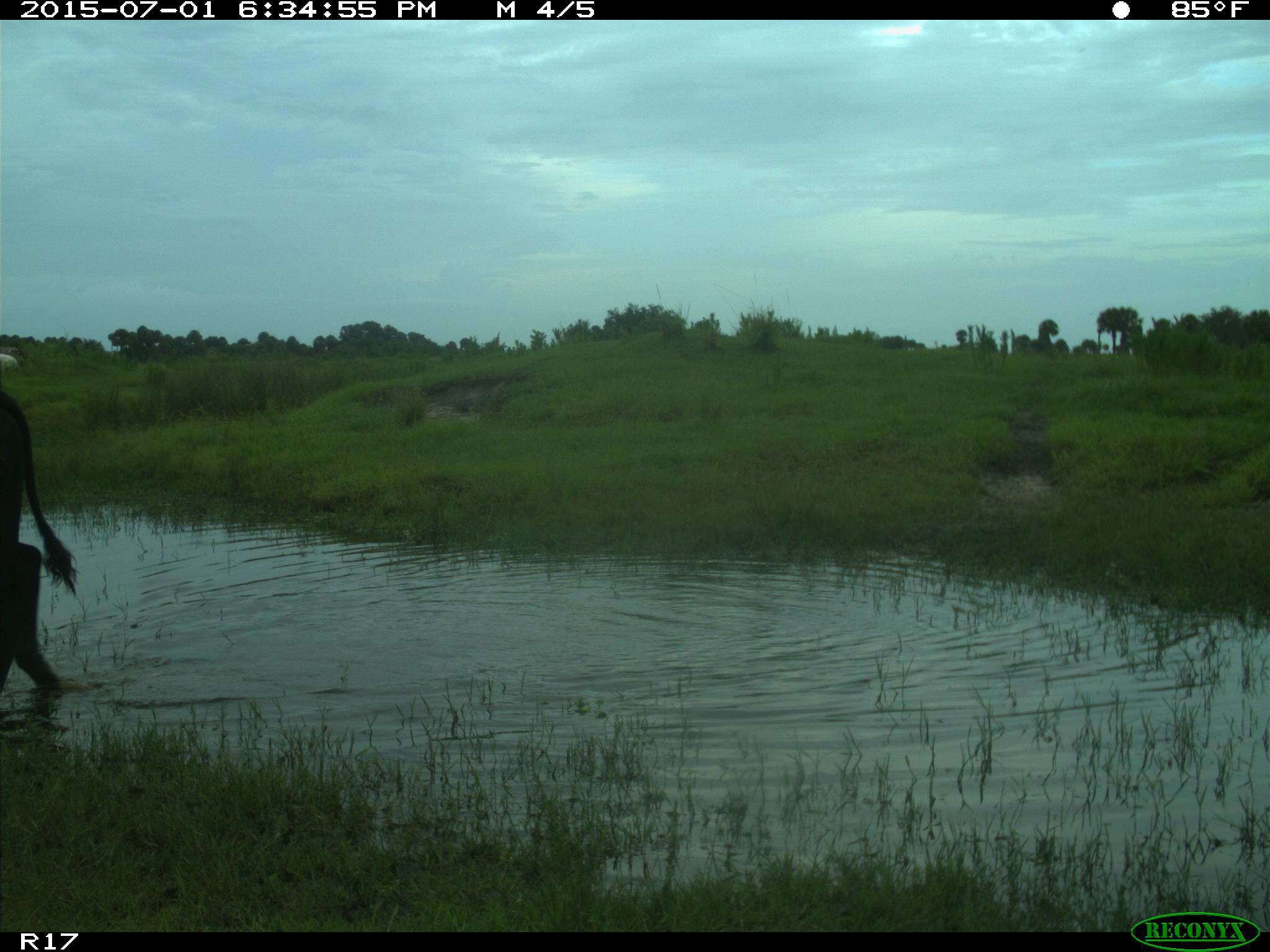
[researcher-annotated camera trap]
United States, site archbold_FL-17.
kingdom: Animalia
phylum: Chordata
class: Mammalia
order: Artiodactyla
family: Bovidae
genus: Bos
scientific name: Bos taurus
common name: domestic cow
Bos taurus (domestic cow).